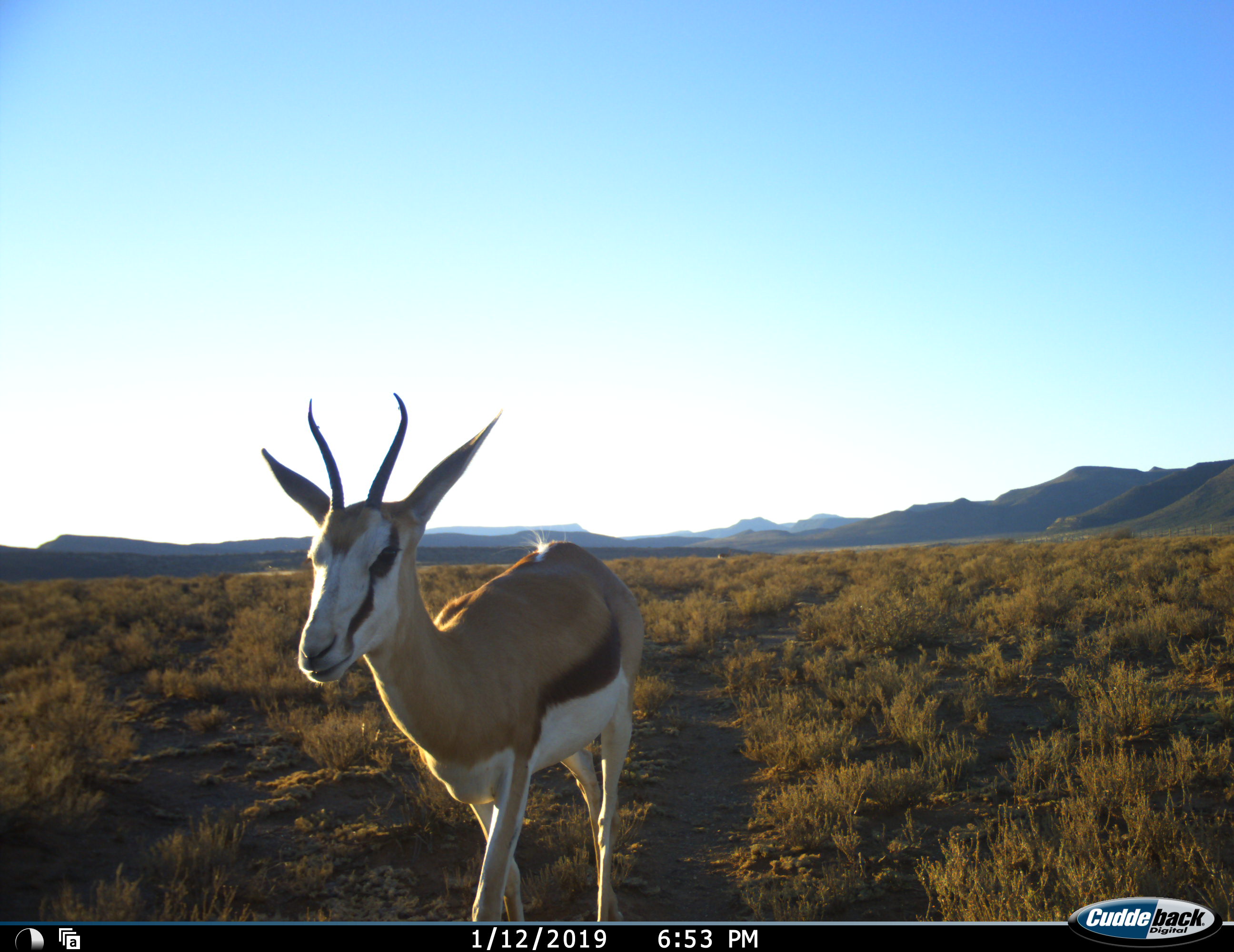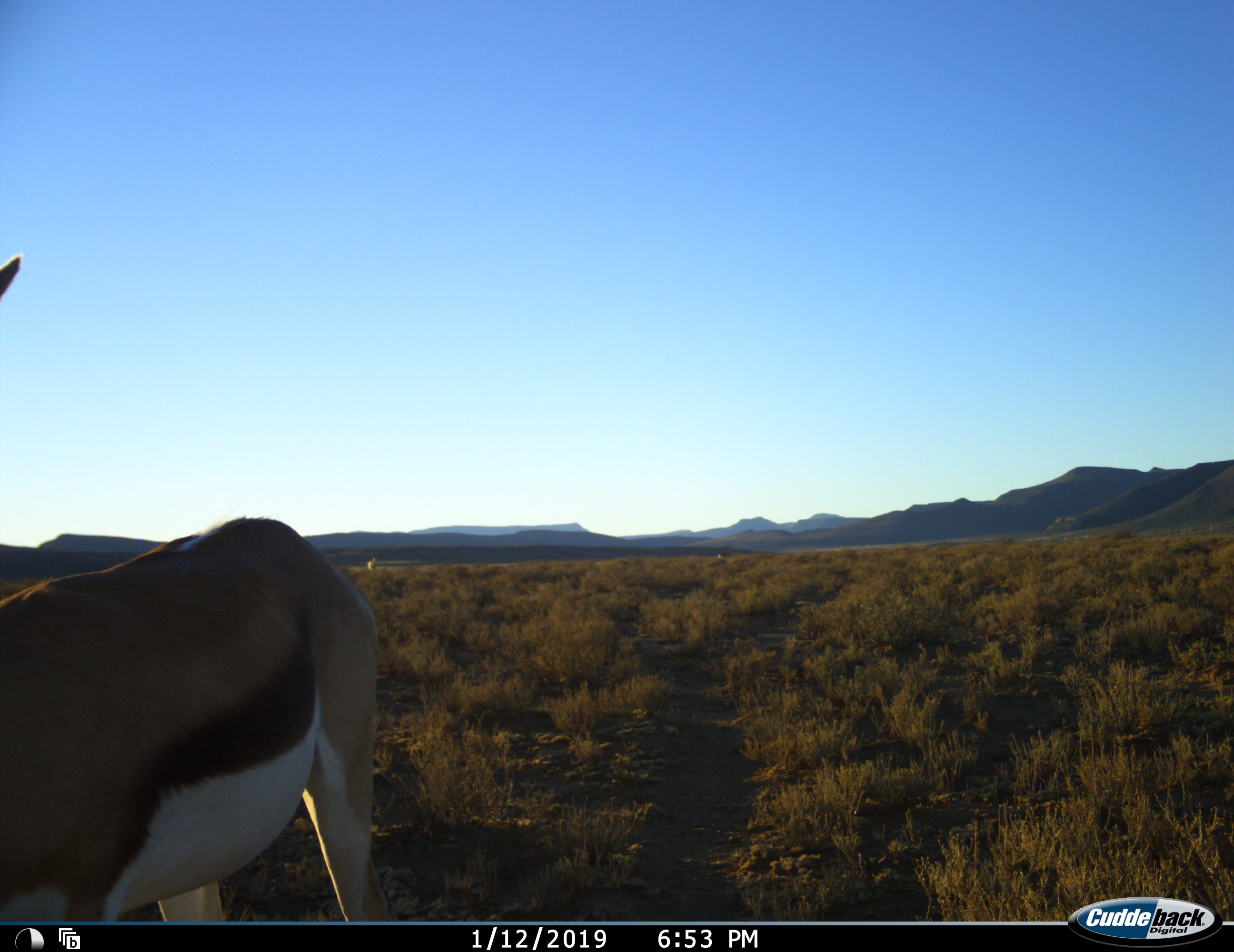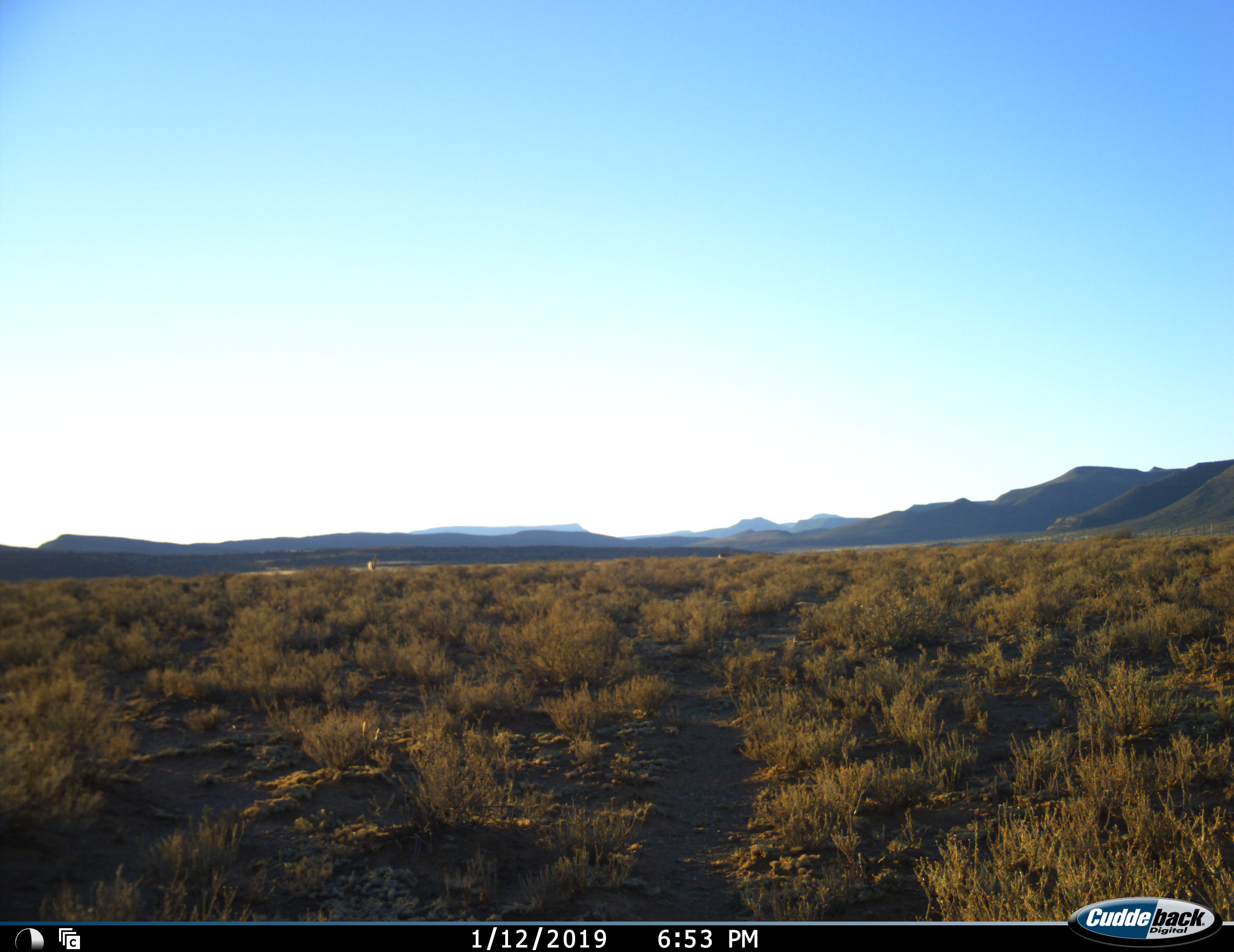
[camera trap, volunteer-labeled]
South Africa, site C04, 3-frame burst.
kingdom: Animalia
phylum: Chordata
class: Mammalia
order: Artiodactyla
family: Bovidae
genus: Antidorcas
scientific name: Antidorcas marsupialis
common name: springbok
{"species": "springbok (Antidorcas marsupialis)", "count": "1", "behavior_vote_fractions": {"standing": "0%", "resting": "0%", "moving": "100%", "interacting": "0%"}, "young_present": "0%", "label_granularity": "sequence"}